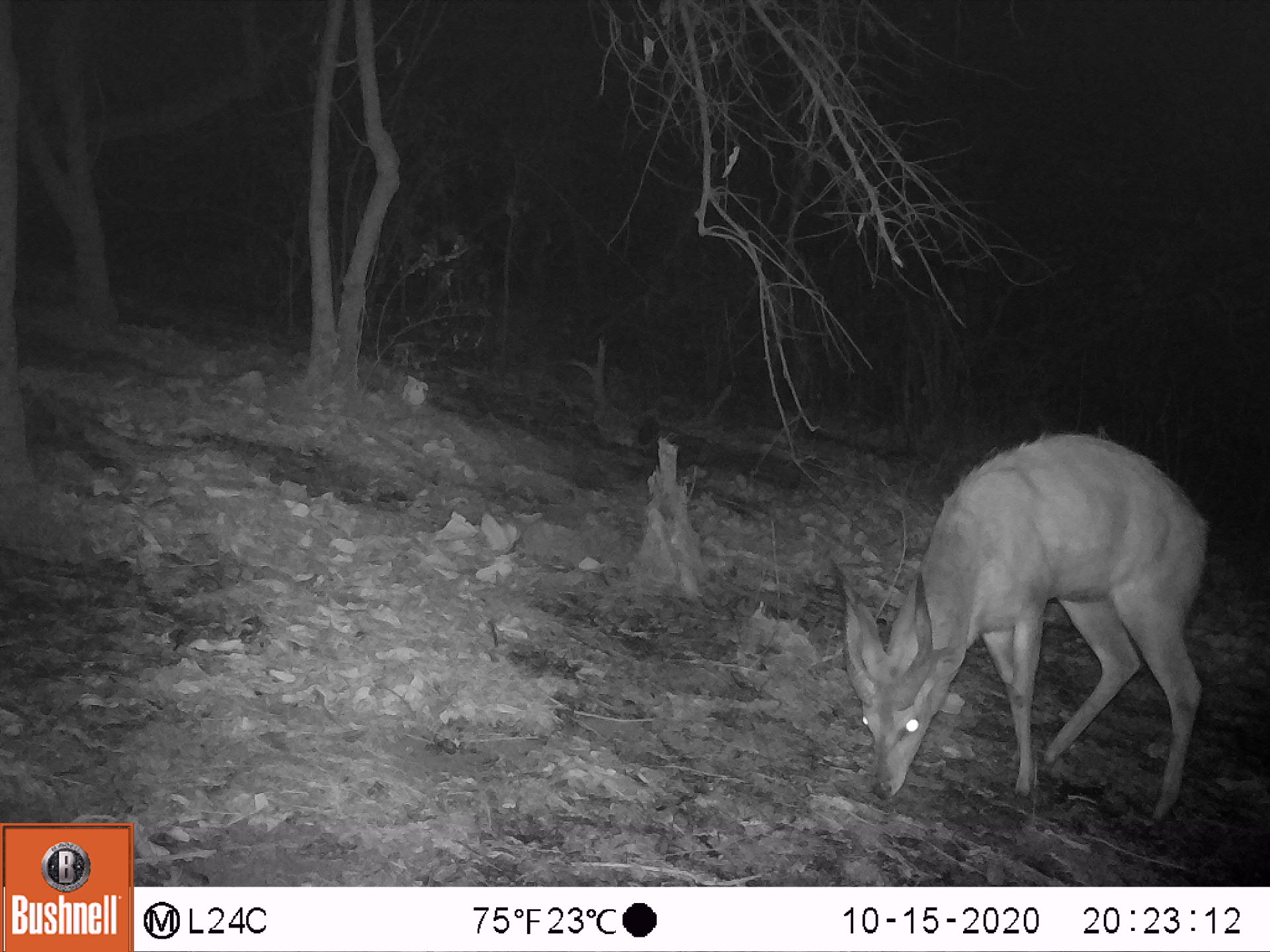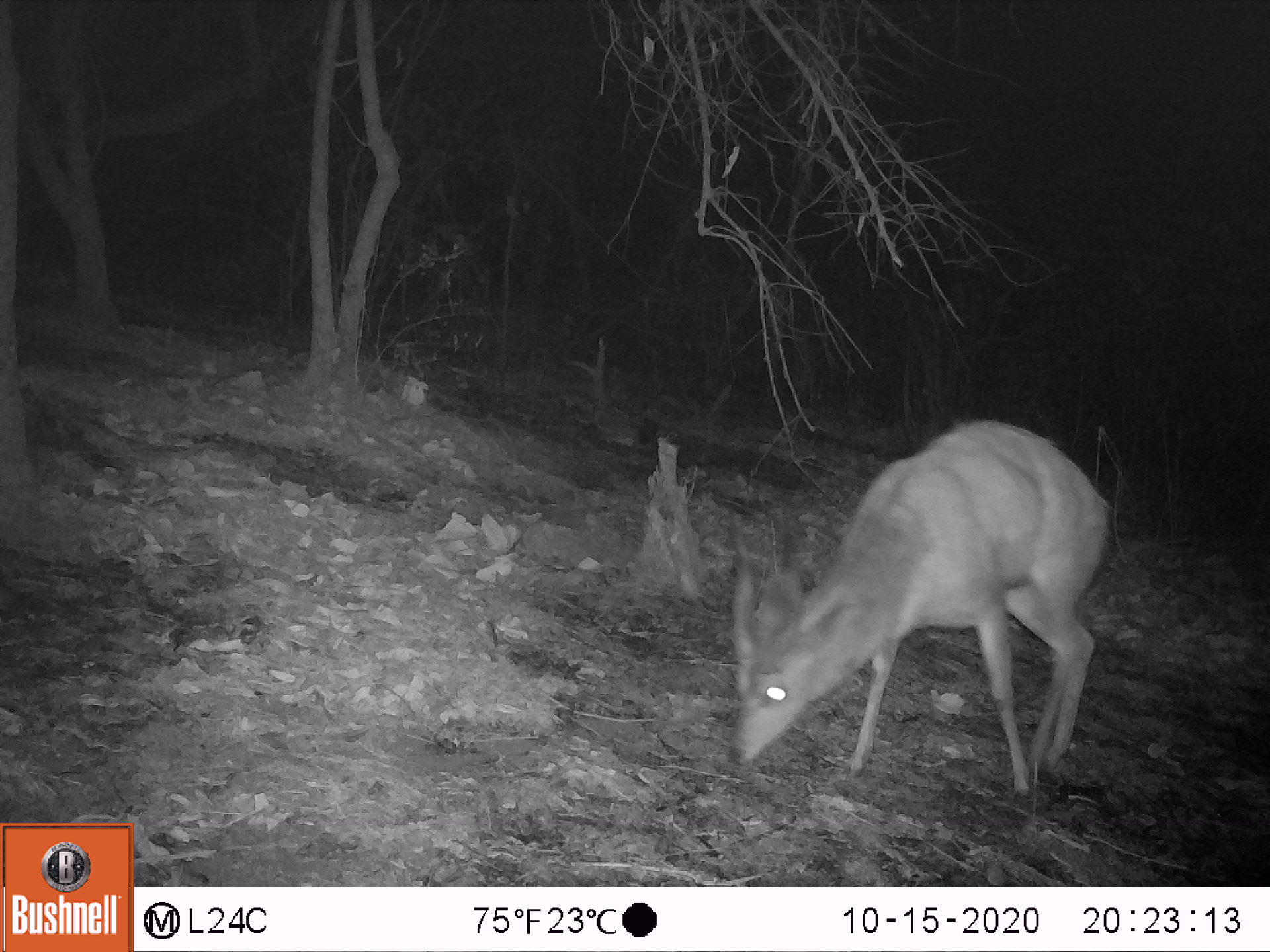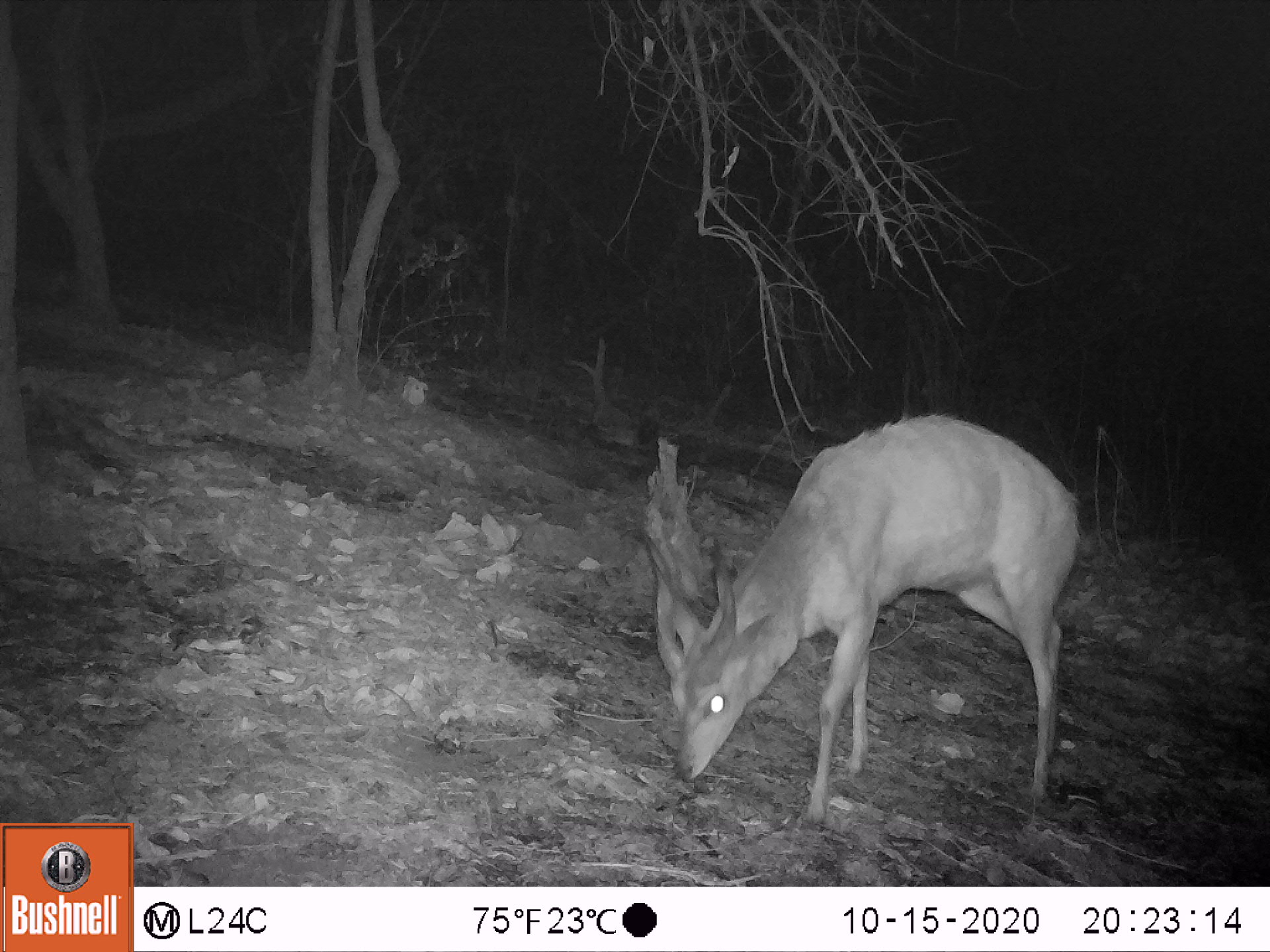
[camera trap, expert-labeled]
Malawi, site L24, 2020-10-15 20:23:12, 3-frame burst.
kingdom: Animalia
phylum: Chordata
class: Mammalia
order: Artiodactyla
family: Bovidae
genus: Tragelaphus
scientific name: Tragelaphus sylvaticus sylvaticus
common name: cape bushbuck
Cape bushbuck (Tragelaphus sylvaticus sylvaticus), count 1.